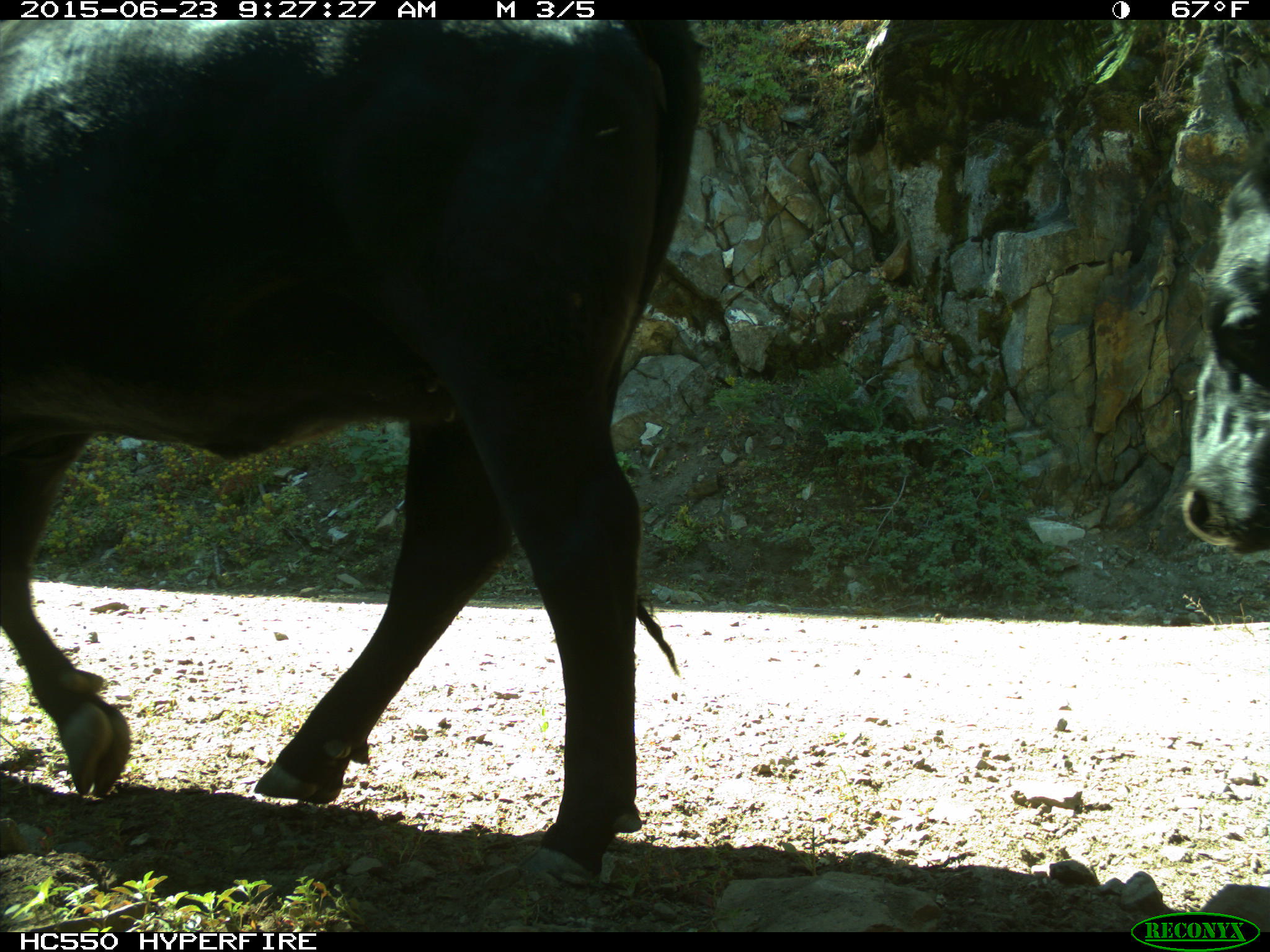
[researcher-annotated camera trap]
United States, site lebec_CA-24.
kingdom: Animalia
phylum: Chordata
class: Mammalia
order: Artiodactyla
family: Bovidae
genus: Bos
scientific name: Bos taurus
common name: domestic cow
Bos taurus (domestic cow).